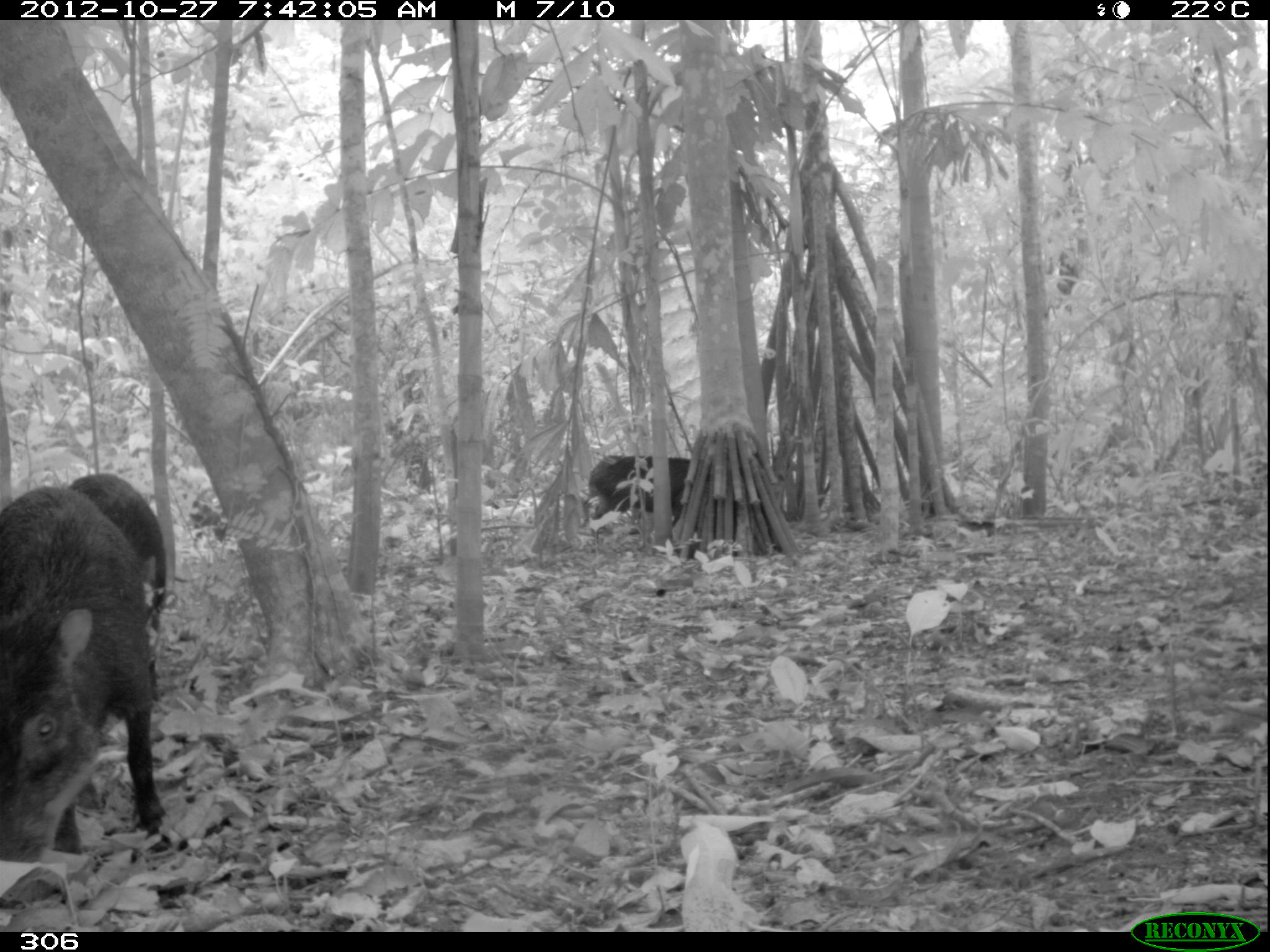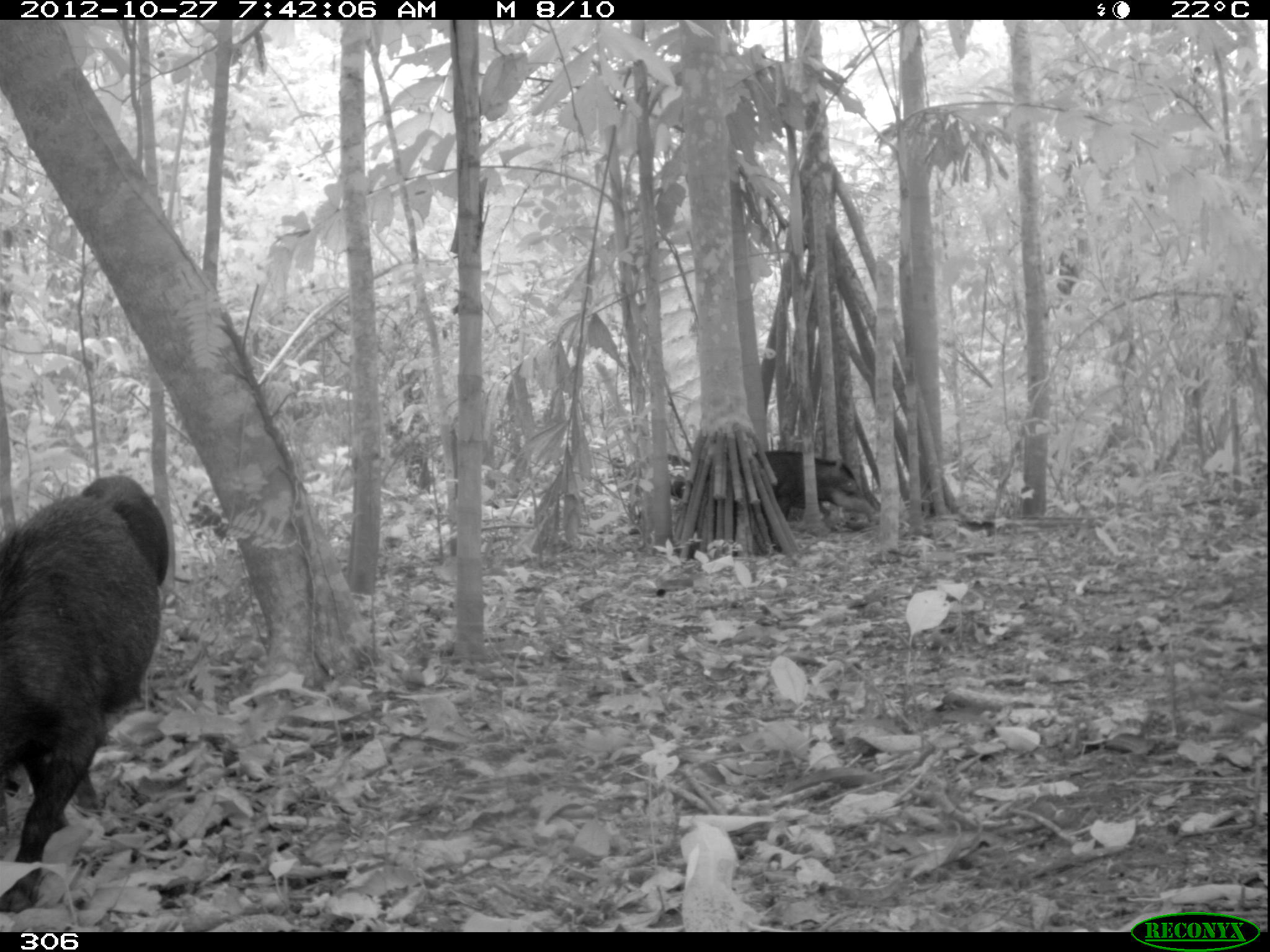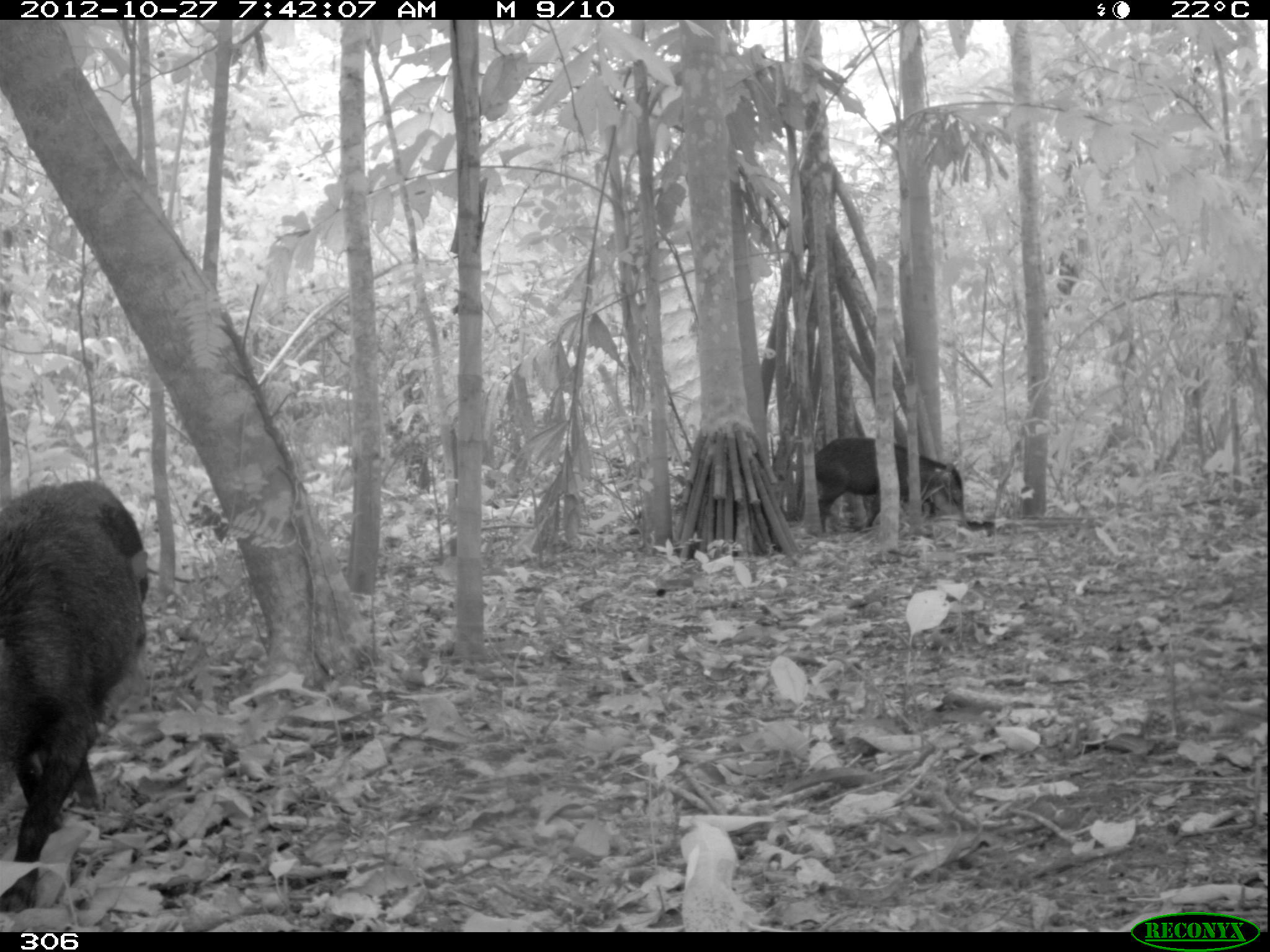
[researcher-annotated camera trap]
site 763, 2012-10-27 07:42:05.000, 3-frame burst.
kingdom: Animalia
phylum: Chordata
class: Mammalia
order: Artiodactyla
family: Tayassuidae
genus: Tayassu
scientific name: Tayassu pecari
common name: white-lipped peccary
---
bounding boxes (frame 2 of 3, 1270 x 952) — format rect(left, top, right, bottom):
tayassu pecari: rect(0, 475, 170, 907); rect(751, 447, 879, 535); rect(618, 452, 694, 508); rect(191, 488, 231, 539)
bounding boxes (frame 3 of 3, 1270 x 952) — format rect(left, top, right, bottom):
tayassu pecari: rect(0, 480, 149, 908); rect(813, 435, 966, 539); rect(191, 487, 228, 540)